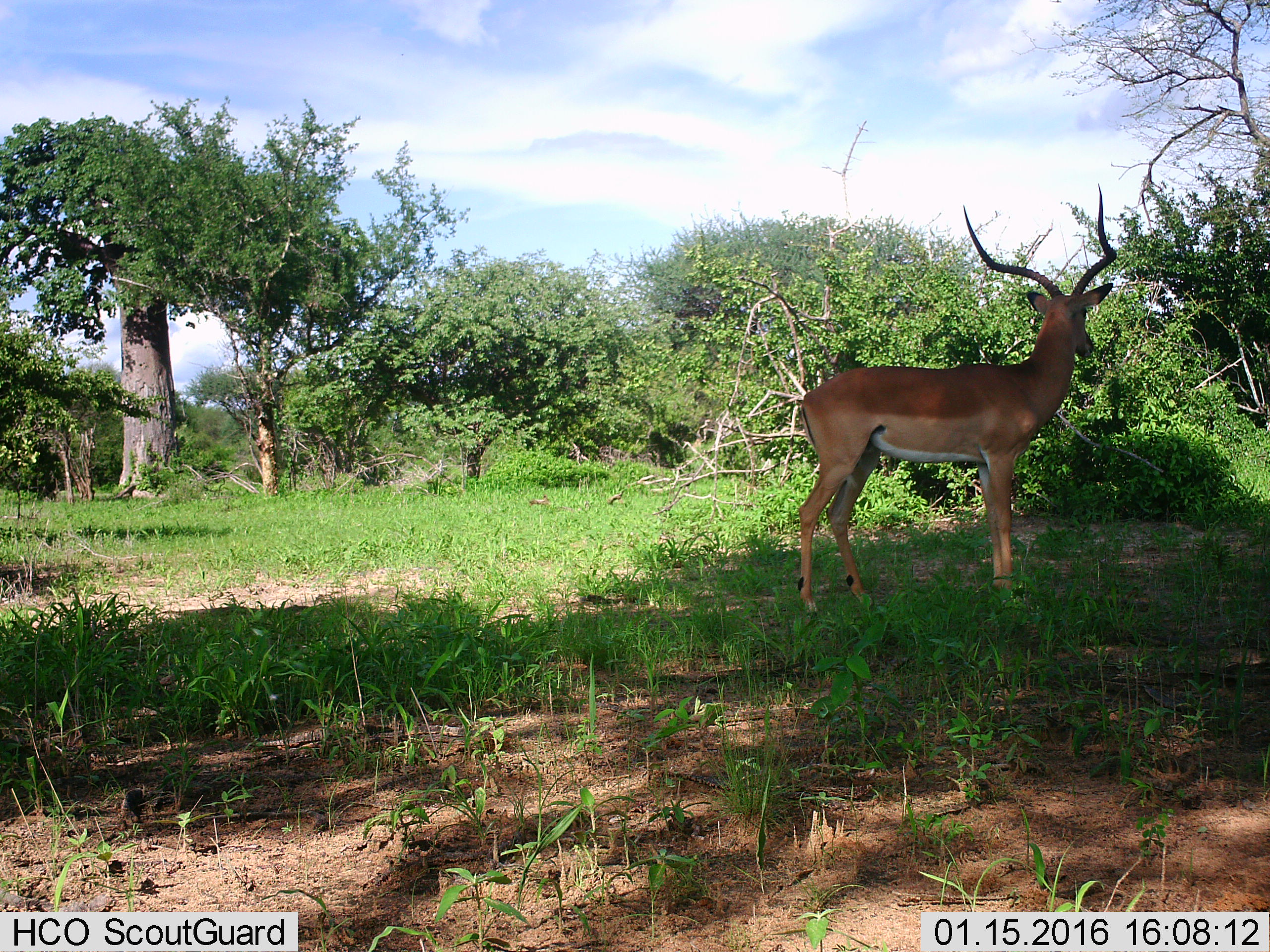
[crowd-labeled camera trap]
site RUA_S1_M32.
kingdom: Animalia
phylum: Chordata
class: Mammalia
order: Artiodactyla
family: Bovidae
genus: Aepyceros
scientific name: Aepyceros melampus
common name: impala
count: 1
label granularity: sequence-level